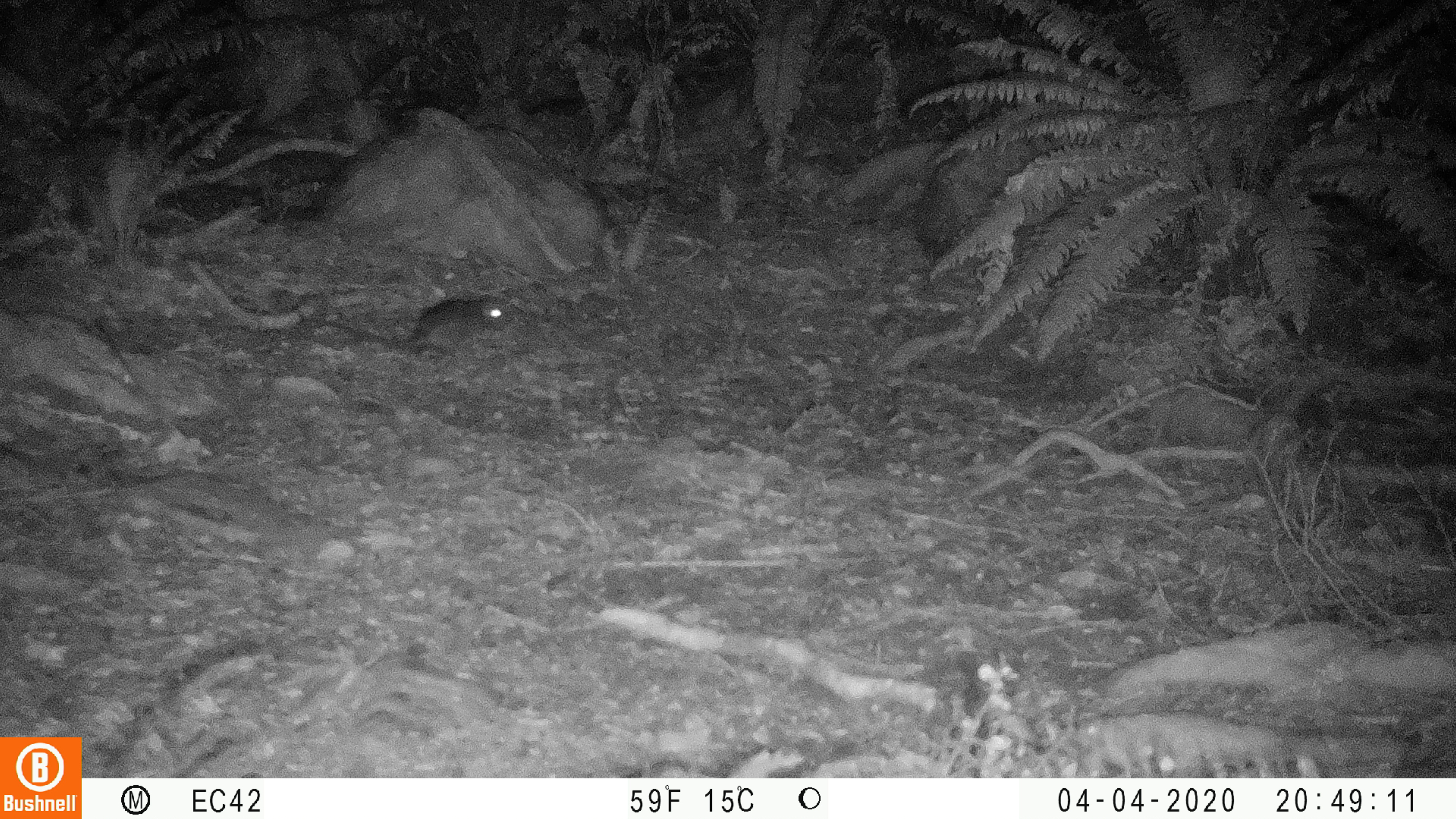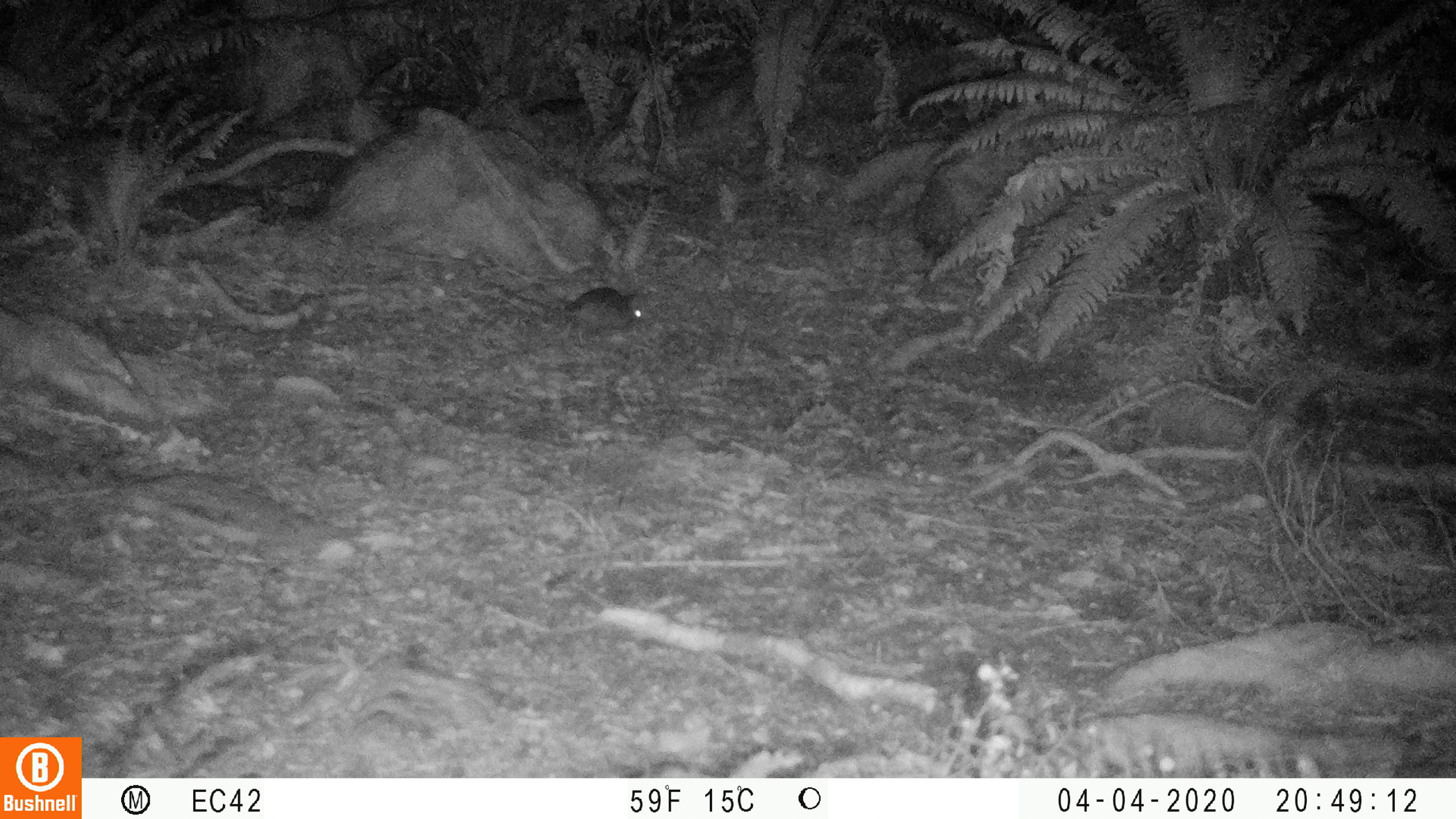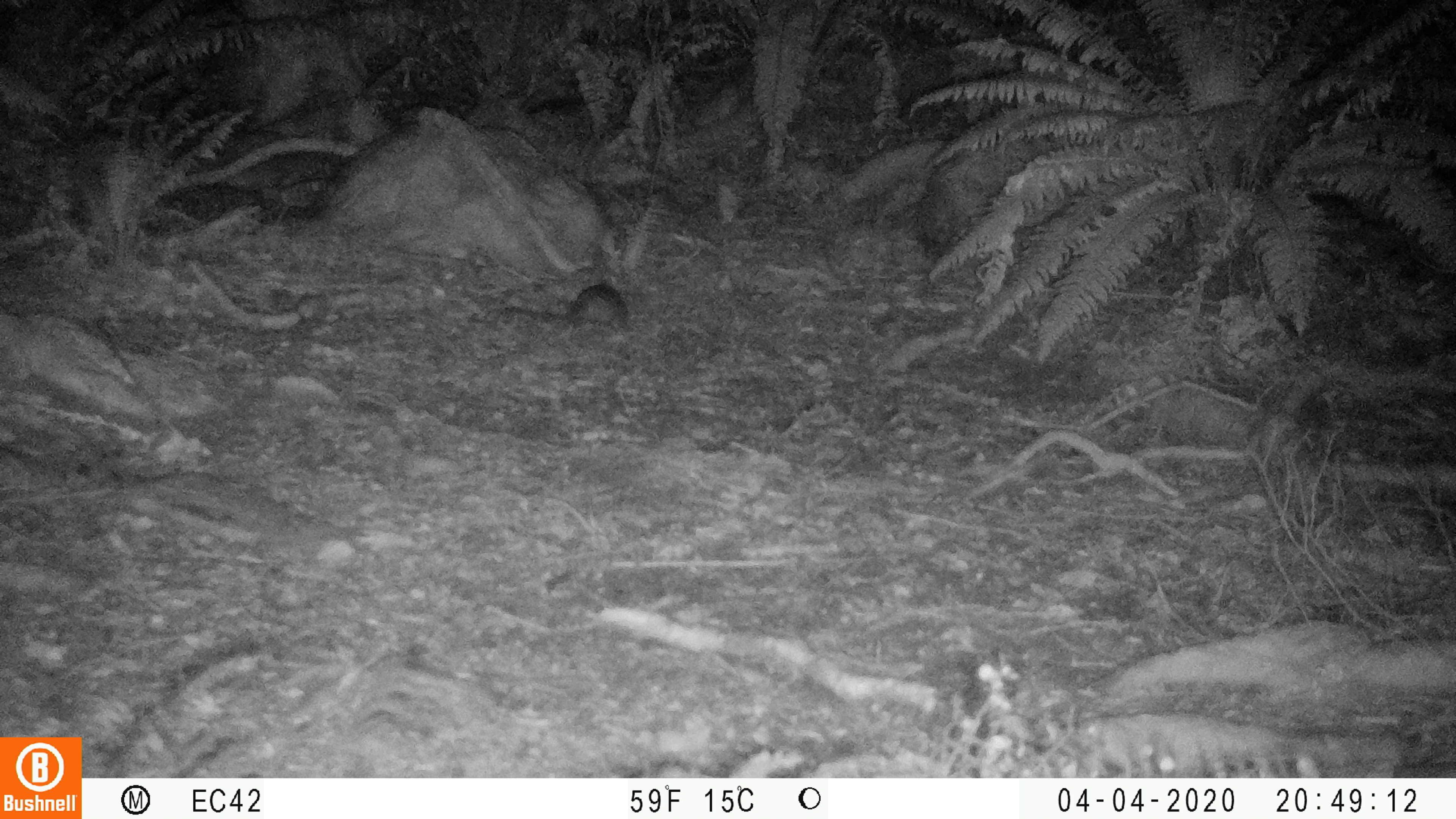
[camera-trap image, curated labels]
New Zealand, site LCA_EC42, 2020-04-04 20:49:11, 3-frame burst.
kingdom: Animalia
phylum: Chordata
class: Mammalia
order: Rodentia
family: Muridae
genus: Rattus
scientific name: Rattus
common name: rat